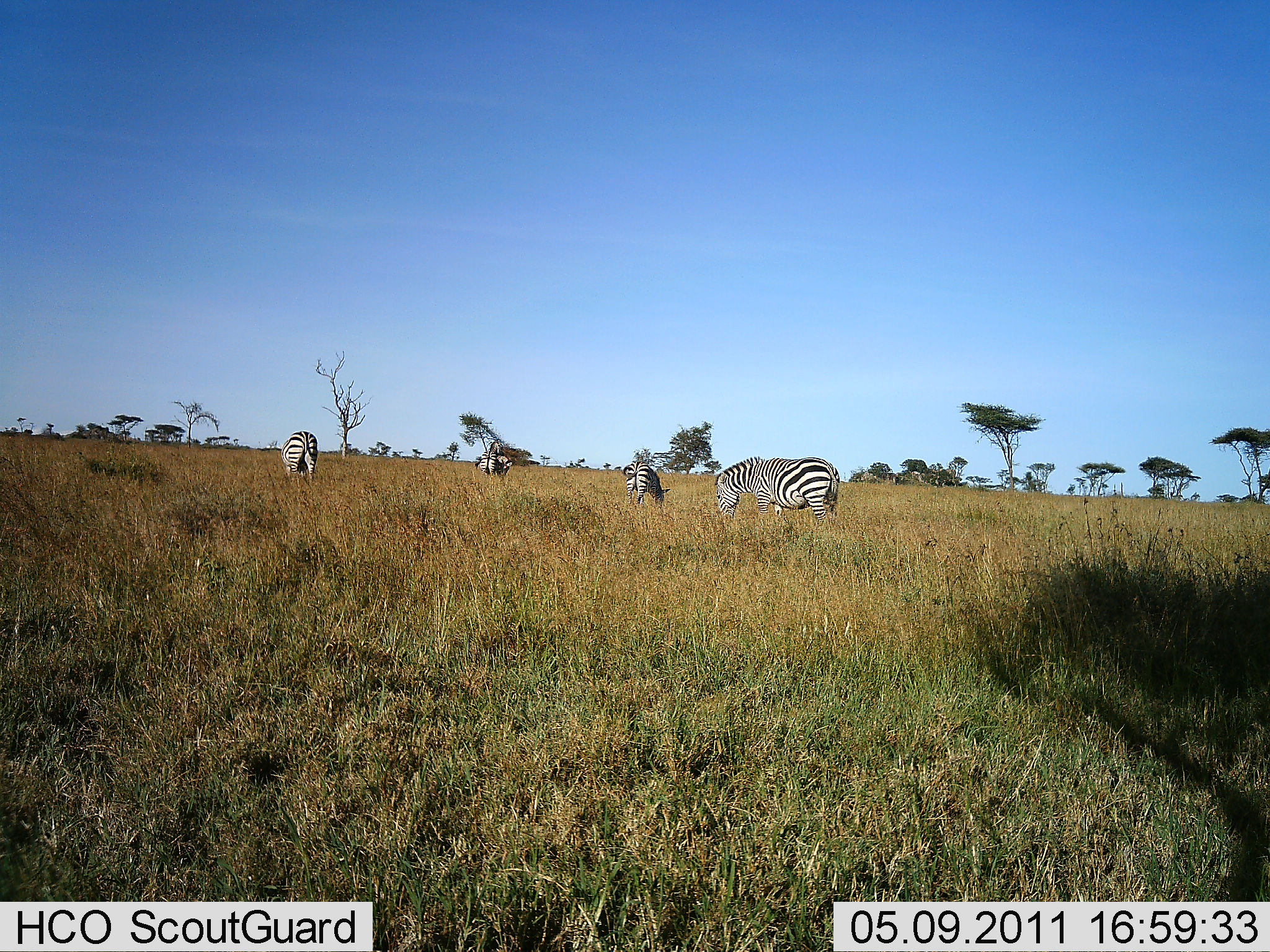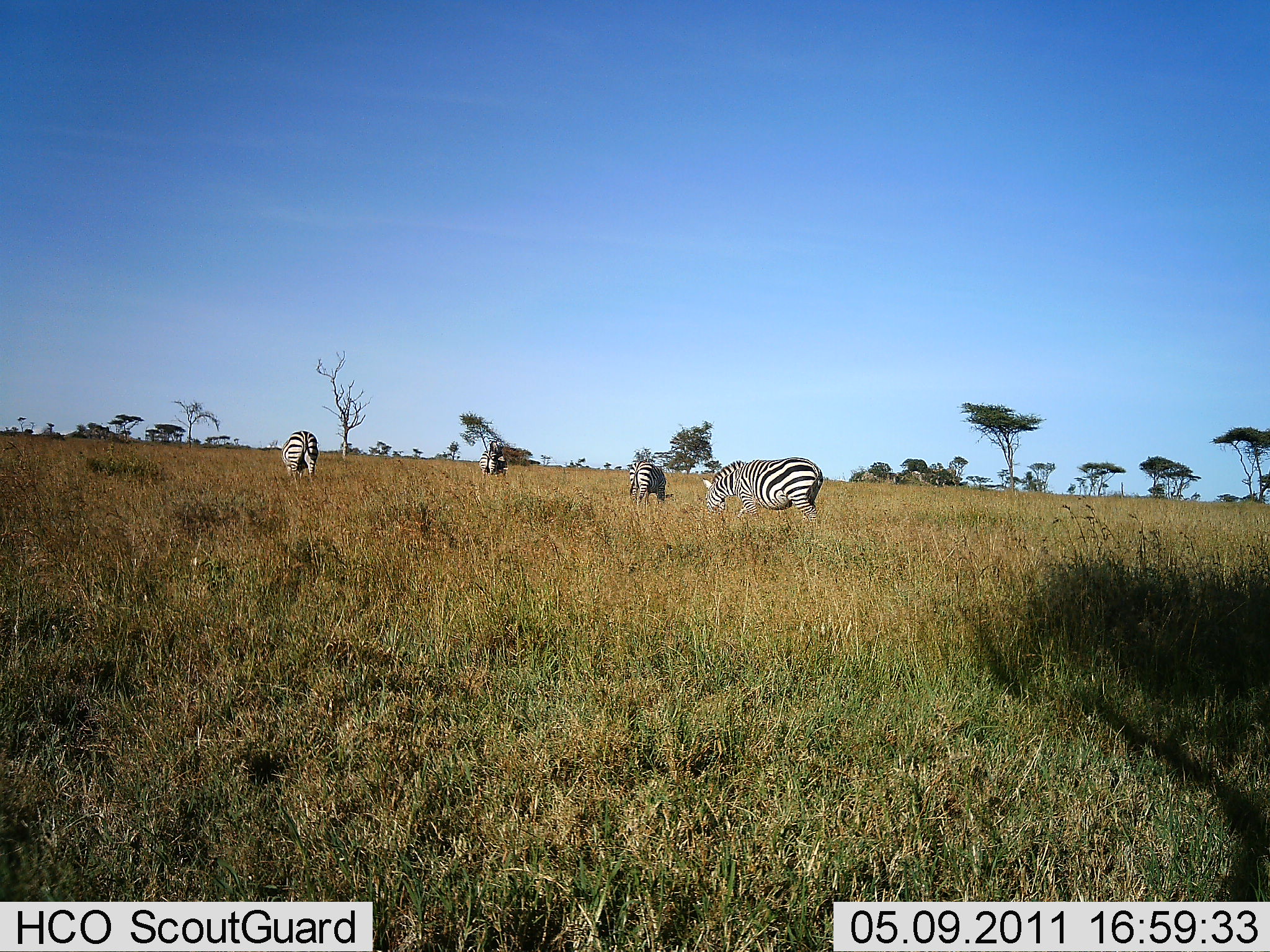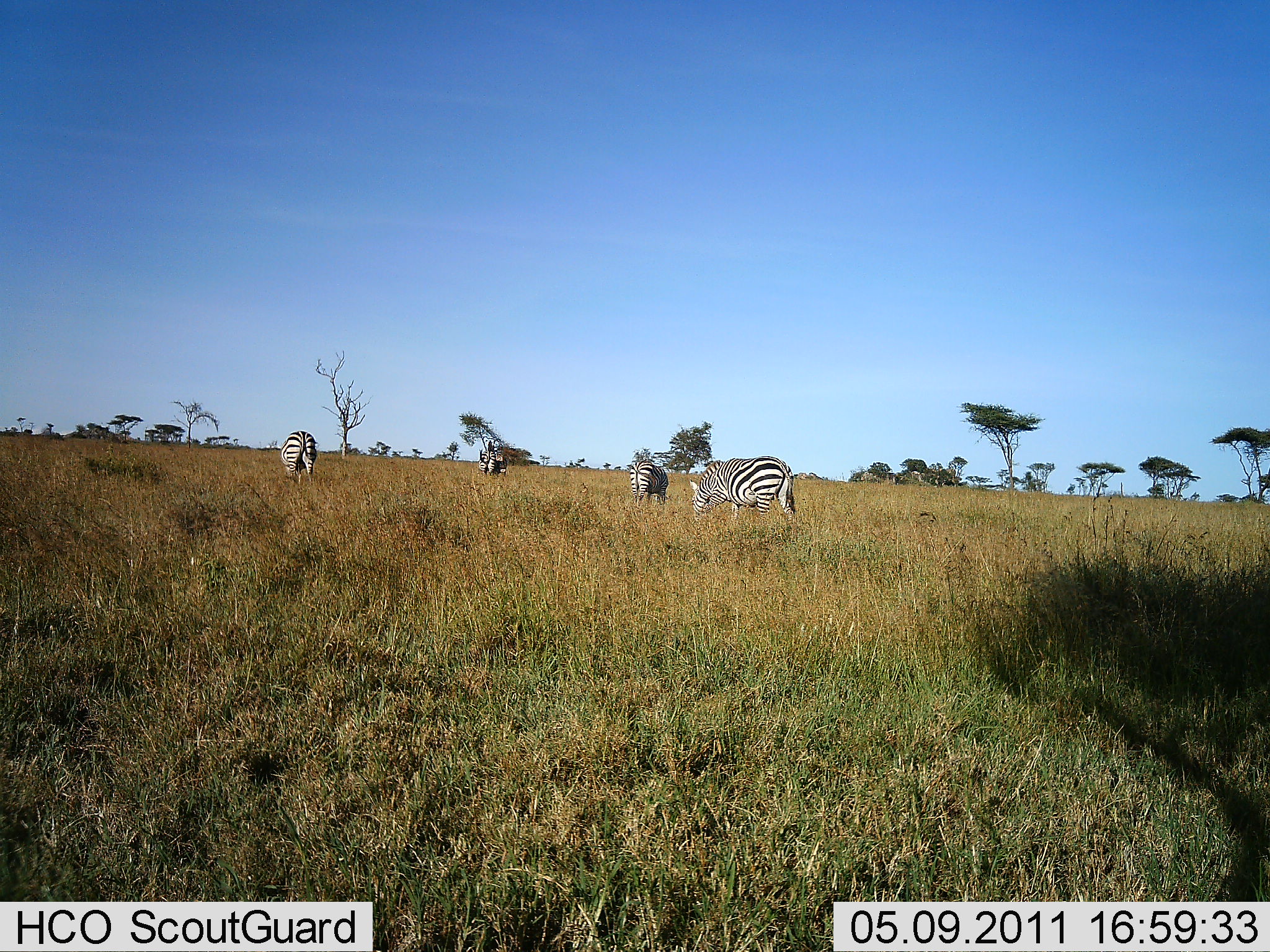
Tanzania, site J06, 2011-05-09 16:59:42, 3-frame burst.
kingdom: Animalia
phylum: Chordata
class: Mammalia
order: Perissodactyla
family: Equidae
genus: Equus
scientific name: Equus quagga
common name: plains zebra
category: zebra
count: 4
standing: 64%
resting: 0%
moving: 9%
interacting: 0%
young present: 9%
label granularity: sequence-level